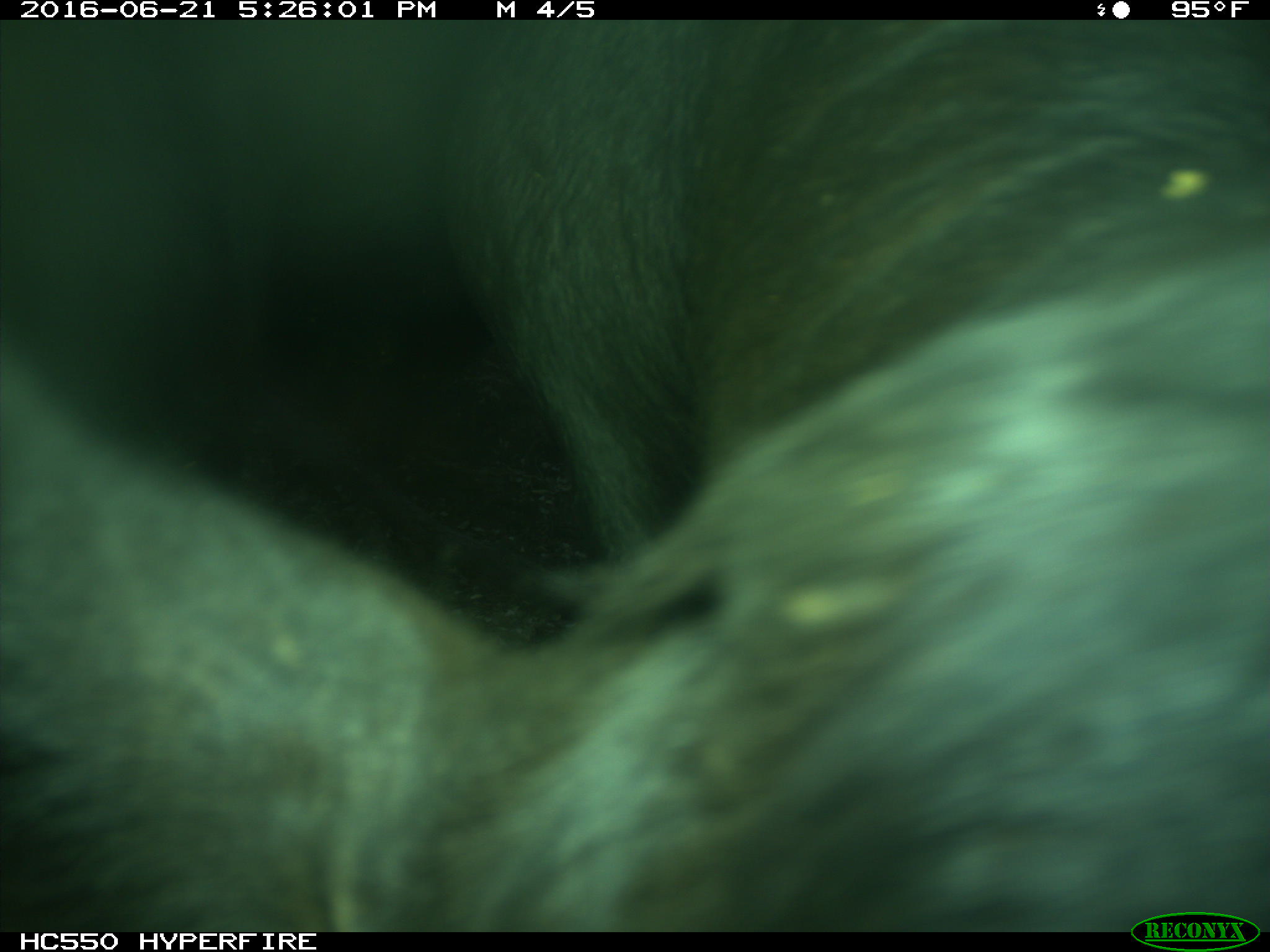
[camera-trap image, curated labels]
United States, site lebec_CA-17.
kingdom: Animalia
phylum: Chordata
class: Mammalia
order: Artiodactyla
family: Bovidae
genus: Bos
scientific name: Bos taurus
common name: domestic cow